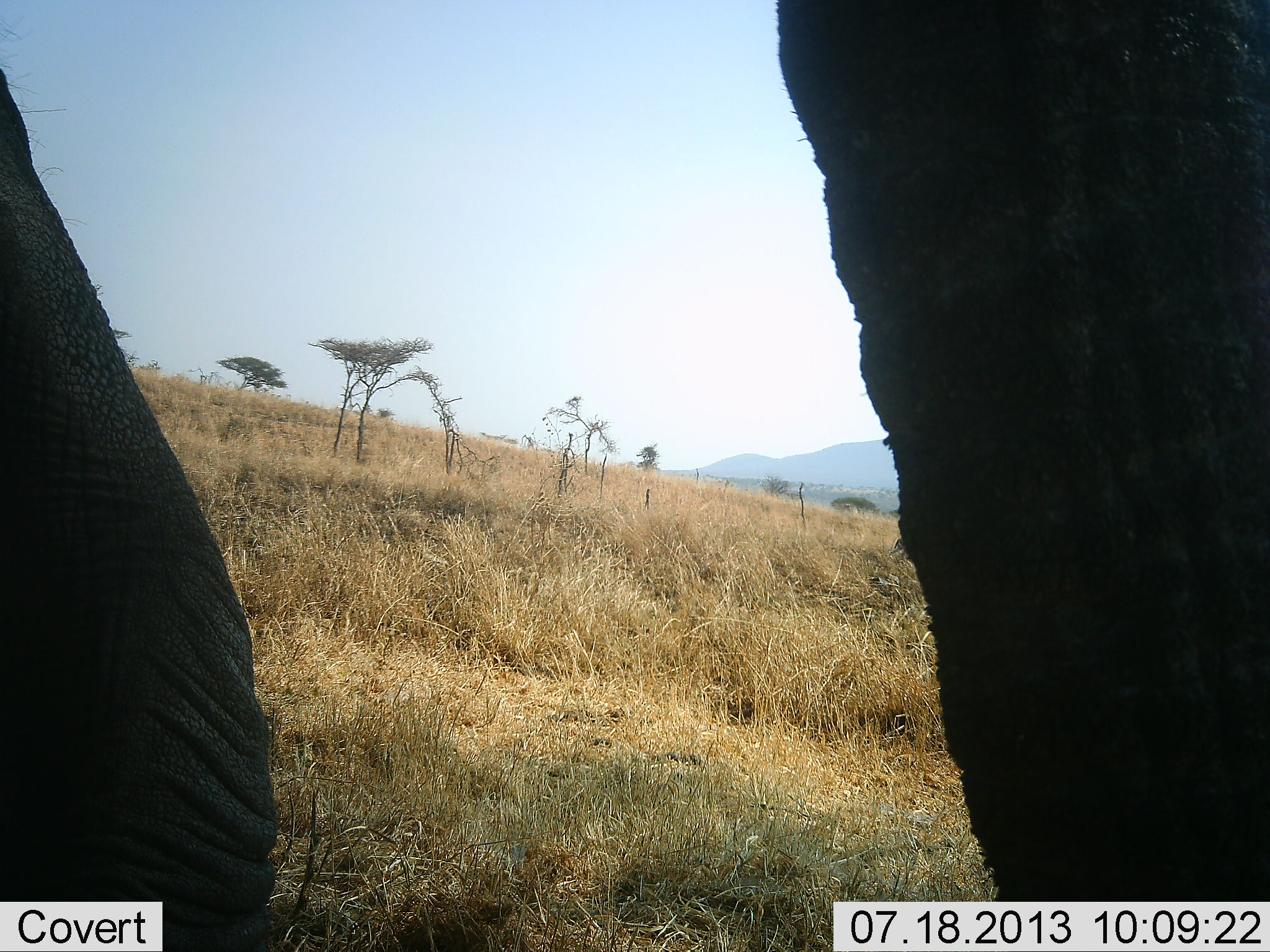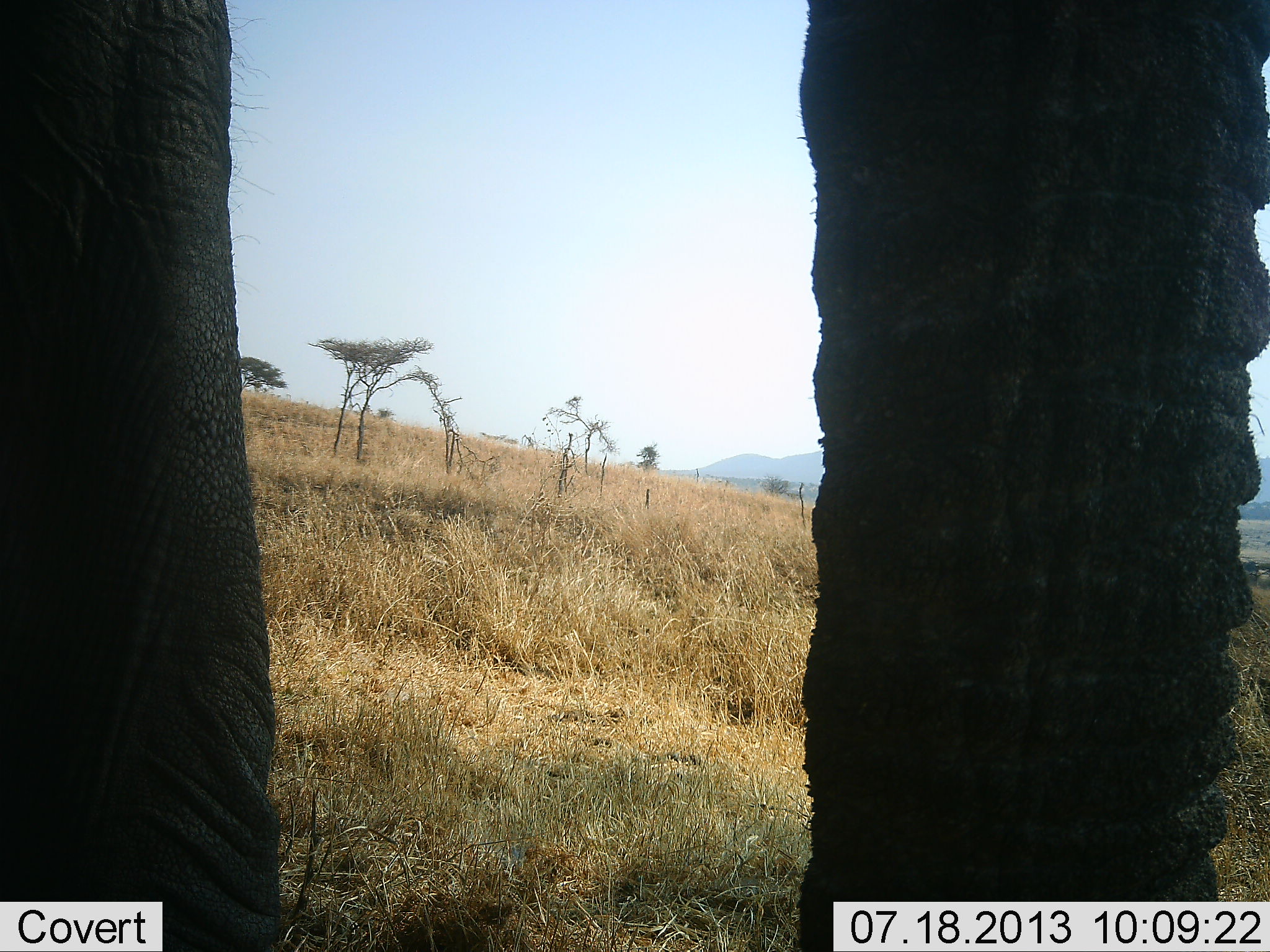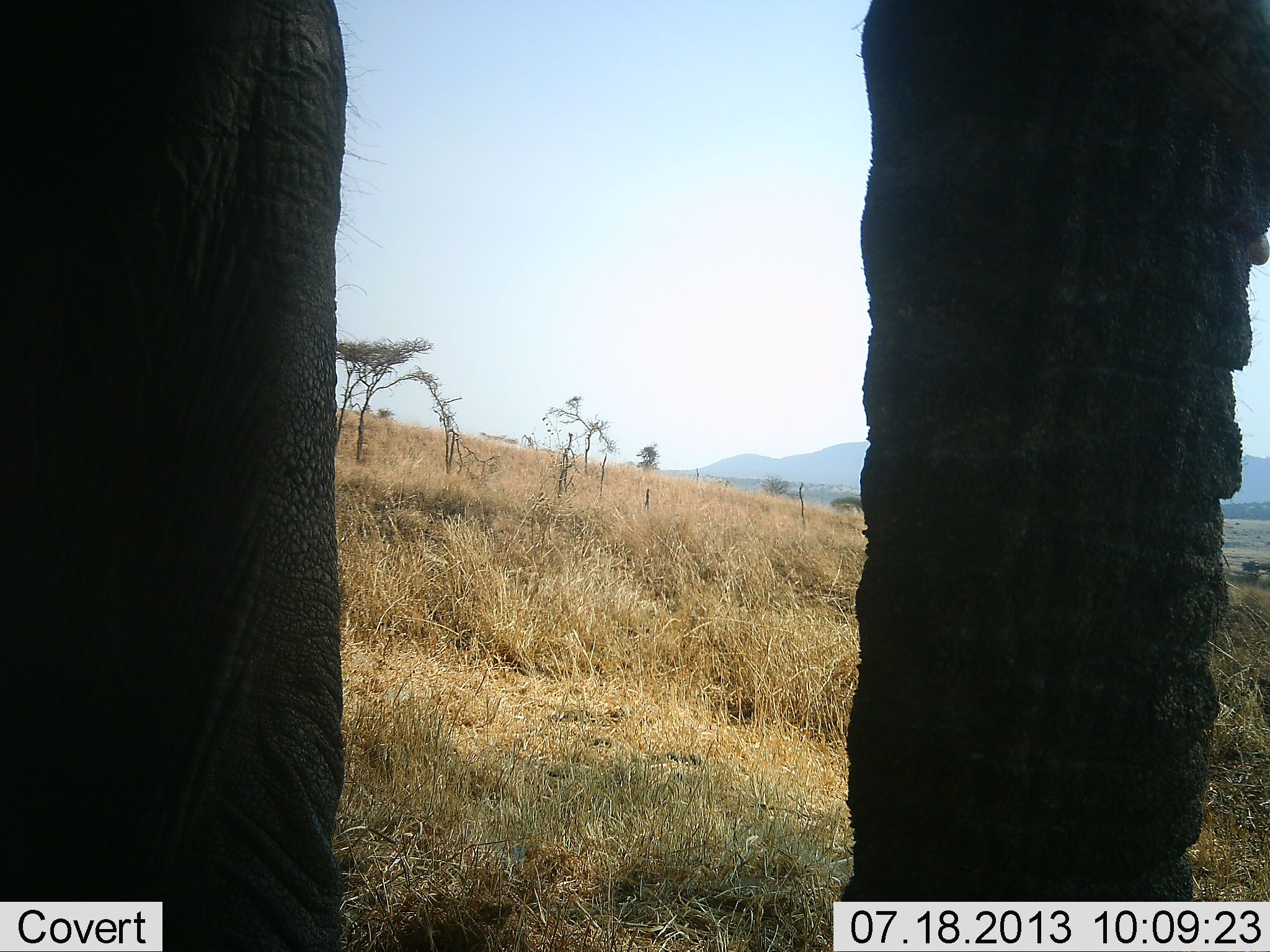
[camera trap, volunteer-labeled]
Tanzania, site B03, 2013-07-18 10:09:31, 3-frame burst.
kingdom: Animalia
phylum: Chordata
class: Mammalia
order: Proboscidea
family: Elephantidae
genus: Loxodonta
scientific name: Loxodonta africana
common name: african bush elephant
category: elephant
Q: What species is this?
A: Elephant (african bush elephant) (Loxodonta africana).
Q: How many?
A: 1.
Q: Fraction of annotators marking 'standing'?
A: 68%.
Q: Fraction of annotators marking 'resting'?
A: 0%.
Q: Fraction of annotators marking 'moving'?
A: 27%.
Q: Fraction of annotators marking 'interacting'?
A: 5%.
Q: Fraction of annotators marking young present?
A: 0%.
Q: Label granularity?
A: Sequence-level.